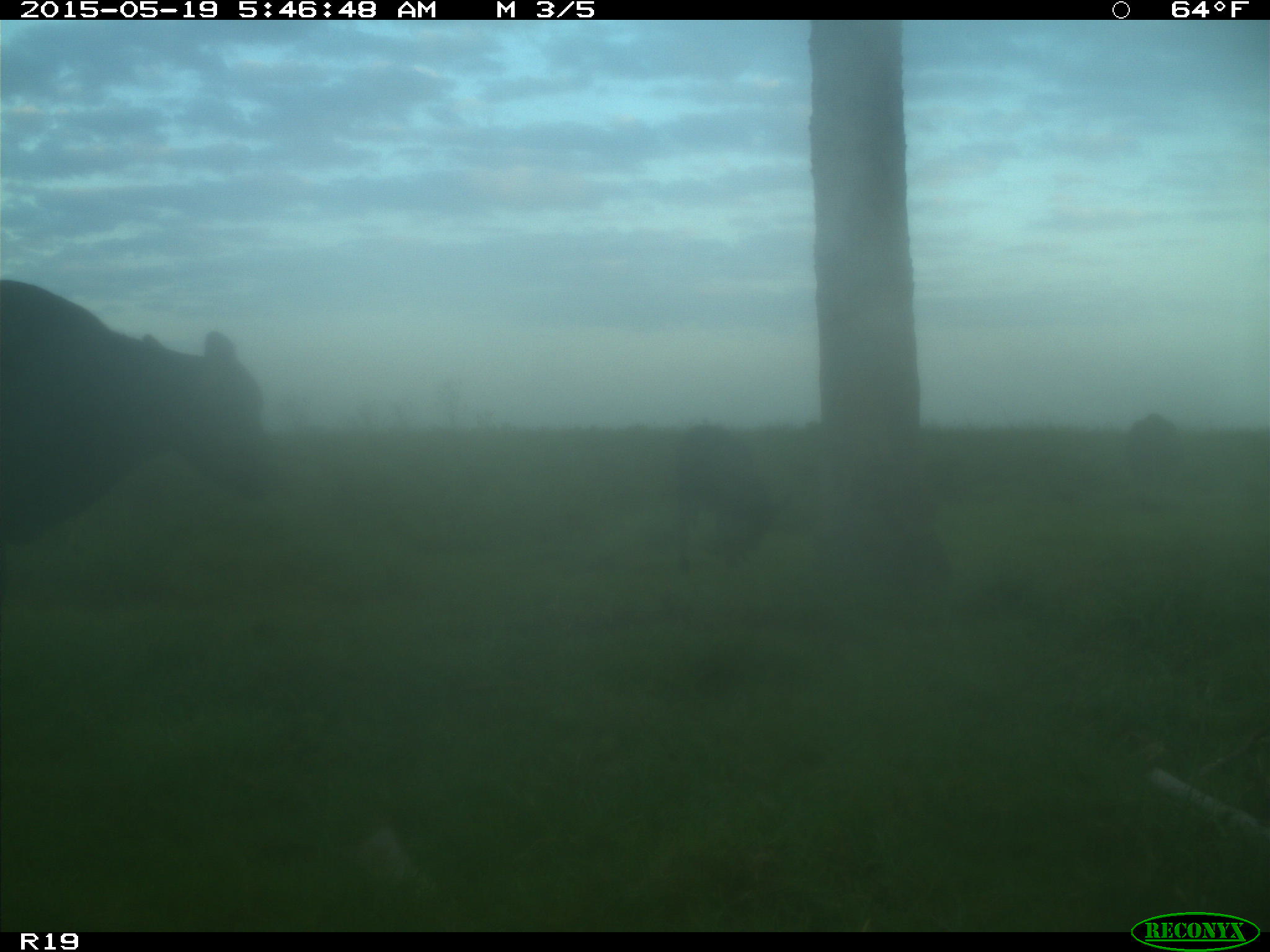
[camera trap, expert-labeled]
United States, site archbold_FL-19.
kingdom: Animalia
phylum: Chordata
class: Mammalia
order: Artiodactyla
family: Bovidae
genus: Bos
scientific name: Bos taurus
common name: domestic cow